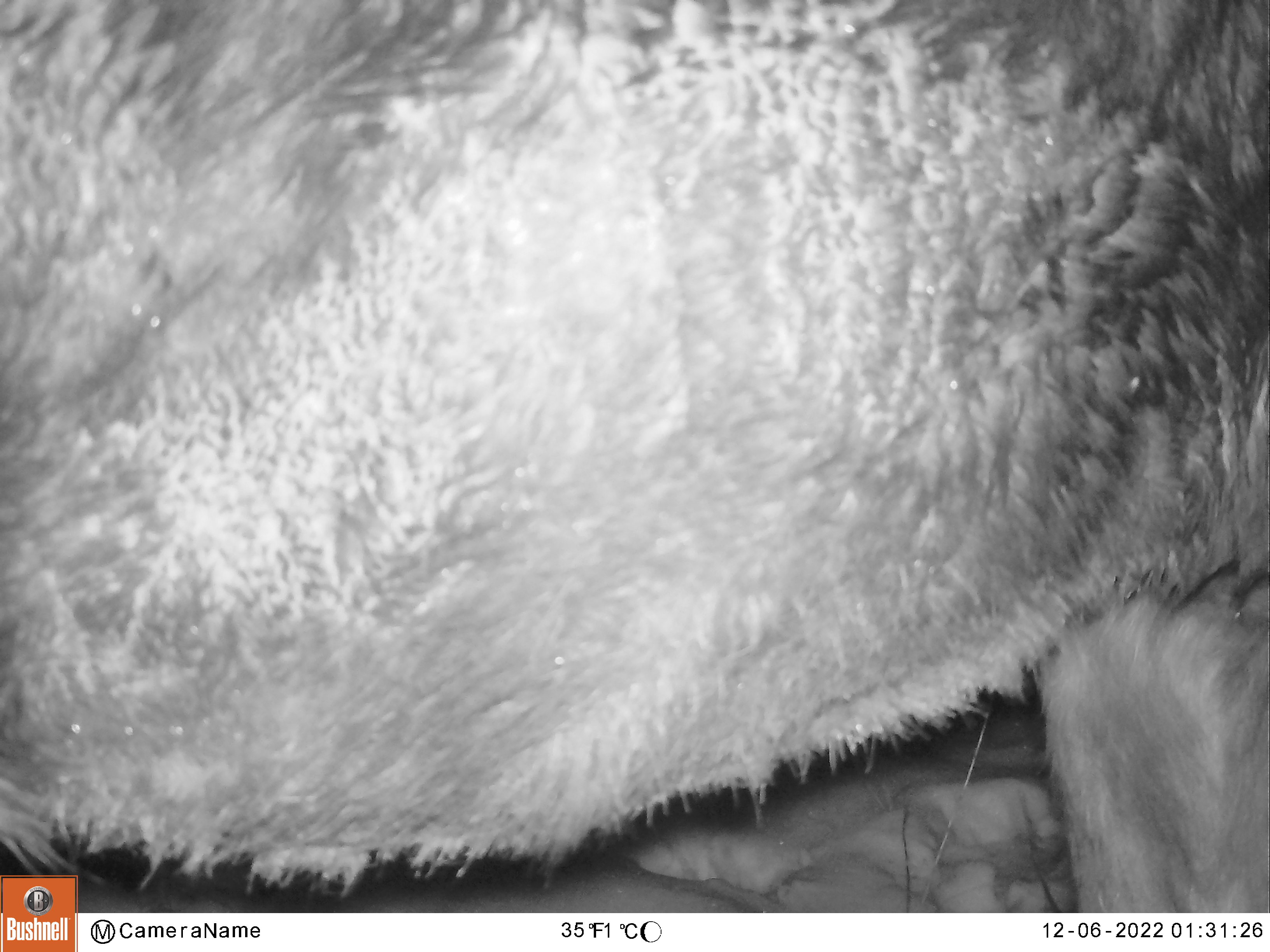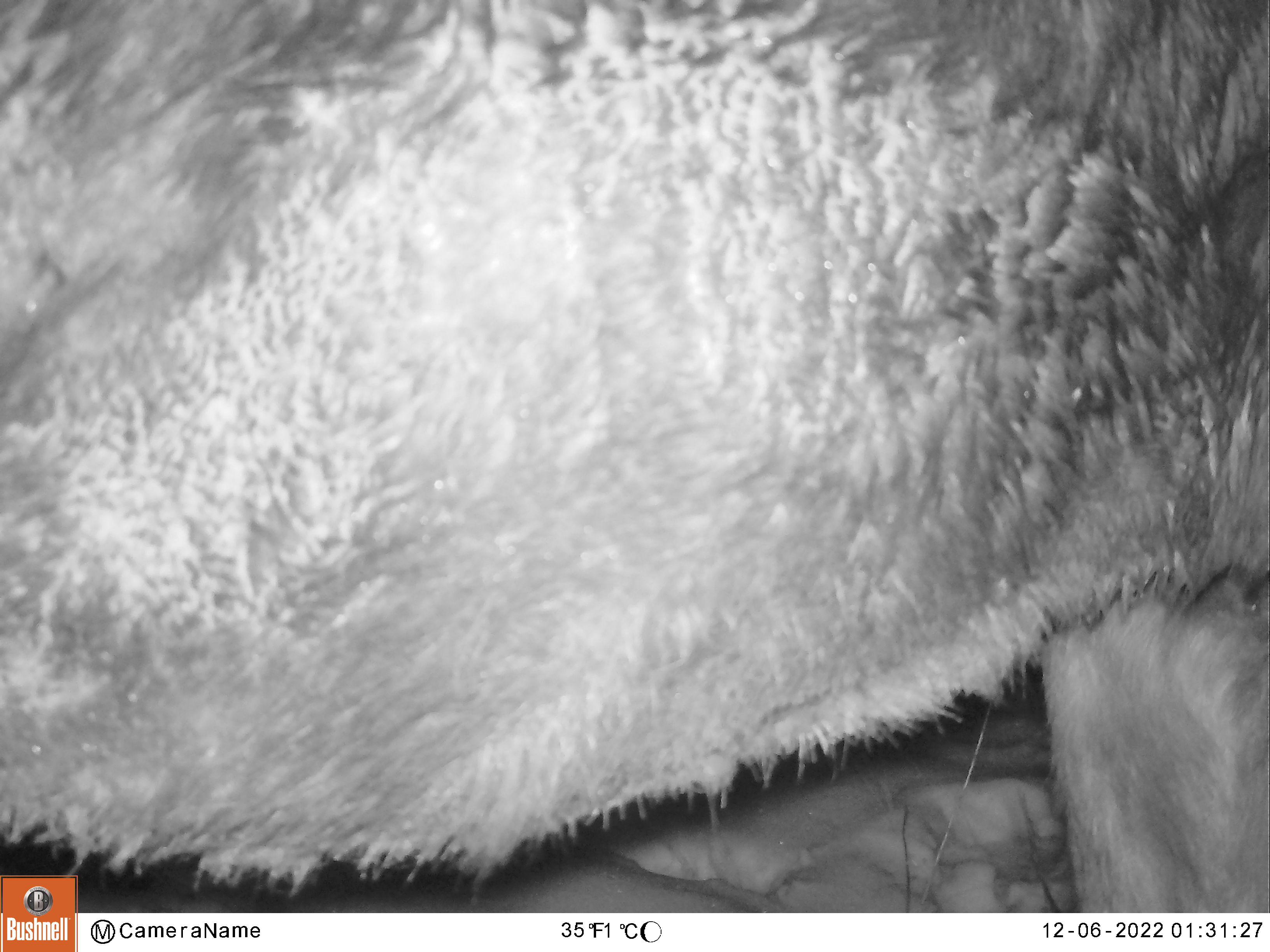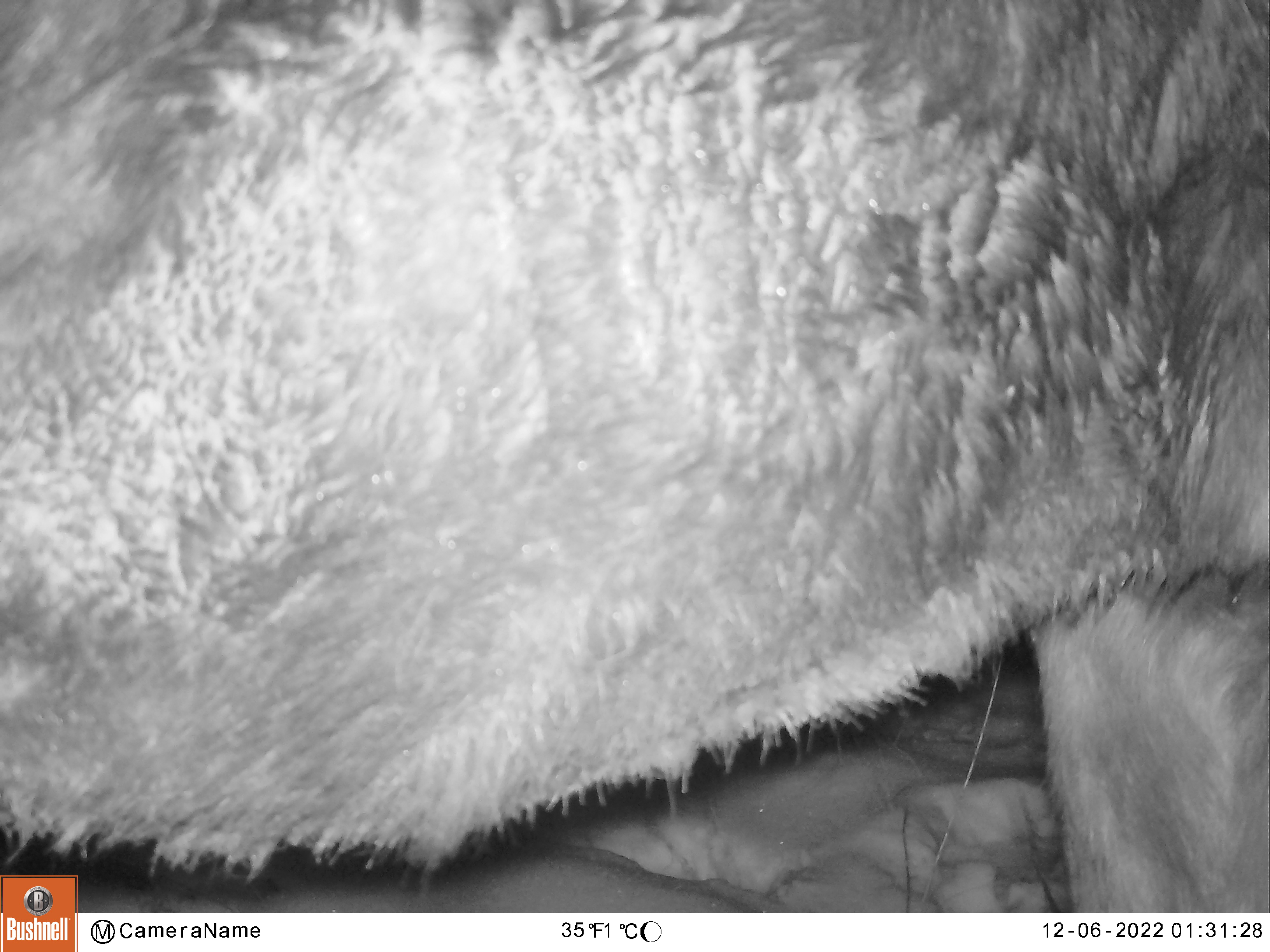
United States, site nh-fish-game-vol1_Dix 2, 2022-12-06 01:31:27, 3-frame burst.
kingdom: Animalia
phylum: Chordata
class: Mammalia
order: Artiodactyla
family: Cervidae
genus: Alces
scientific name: Alces alces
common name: moose